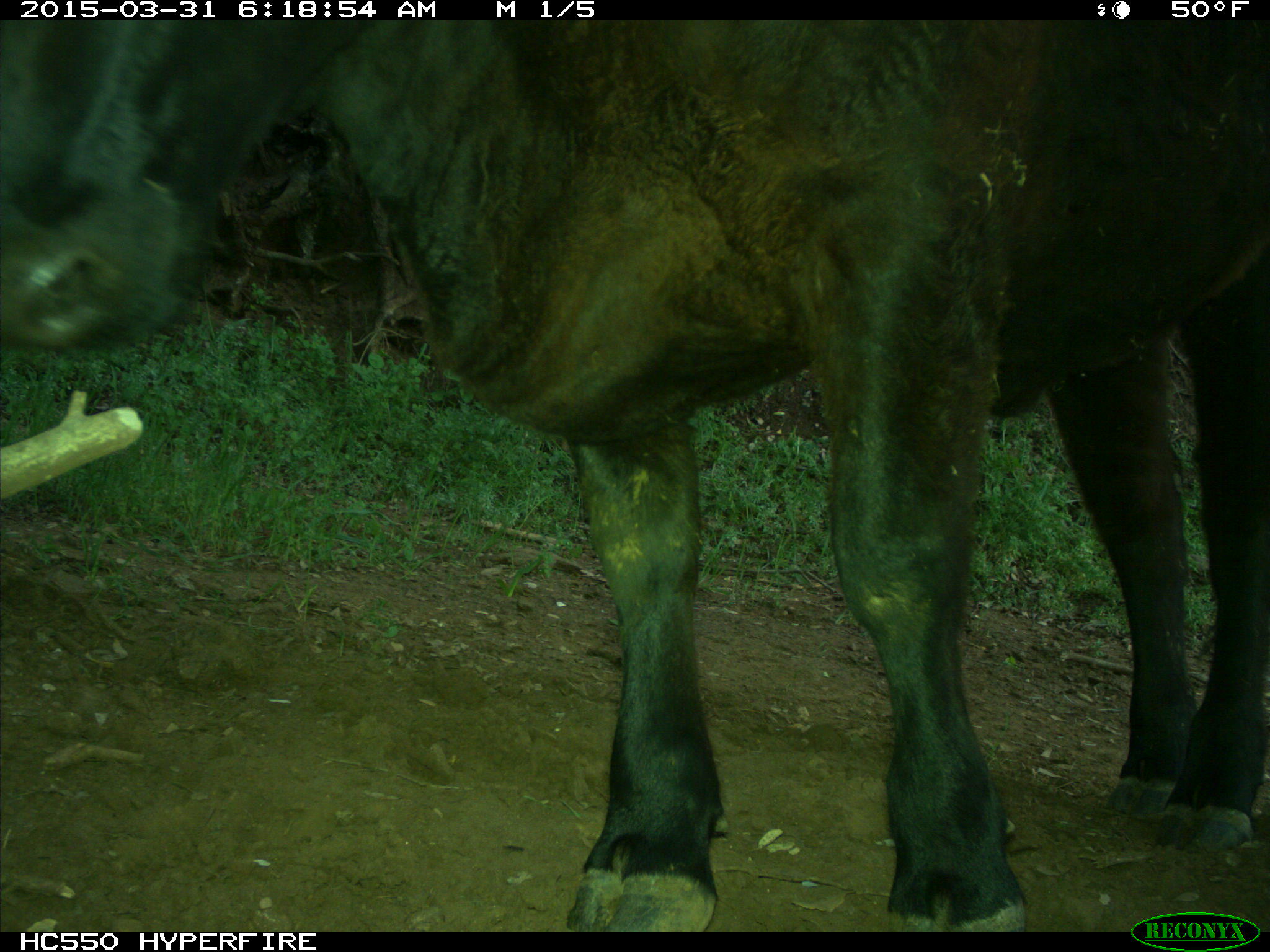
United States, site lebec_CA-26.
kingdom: Animalia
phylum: Chordata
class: Mammalia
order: Artiodactyla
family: Bovidae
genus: Bos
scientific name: Bos taurus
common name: domestic cow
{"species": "Bos taurus (domestic cow)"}